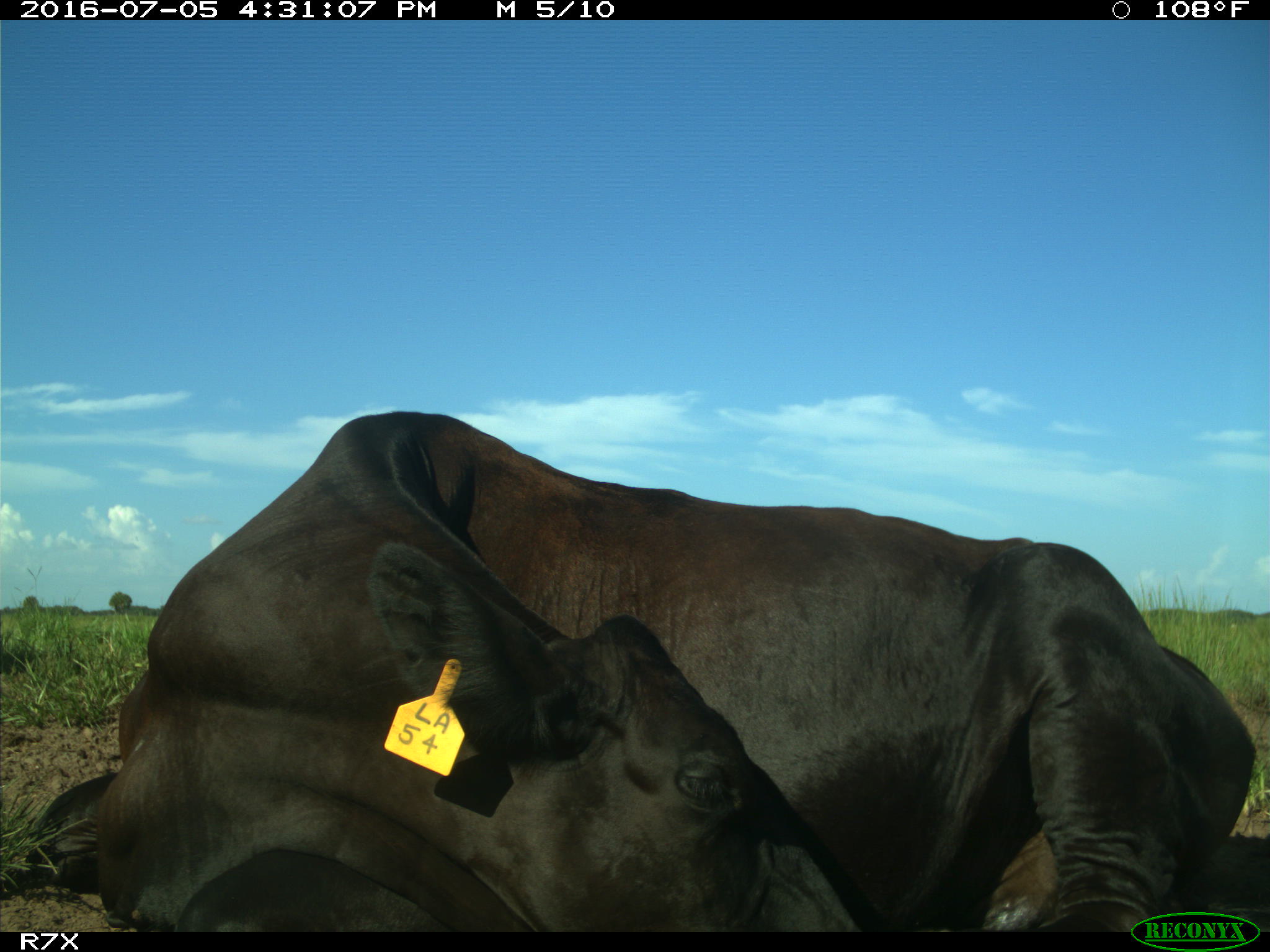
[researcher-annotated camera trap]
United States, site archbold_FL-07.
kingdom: Animalia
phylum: Chordata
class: Mammalia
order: Artiodactyla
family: Bovidae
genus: Bos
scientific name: Bos taurus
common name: domestic cow